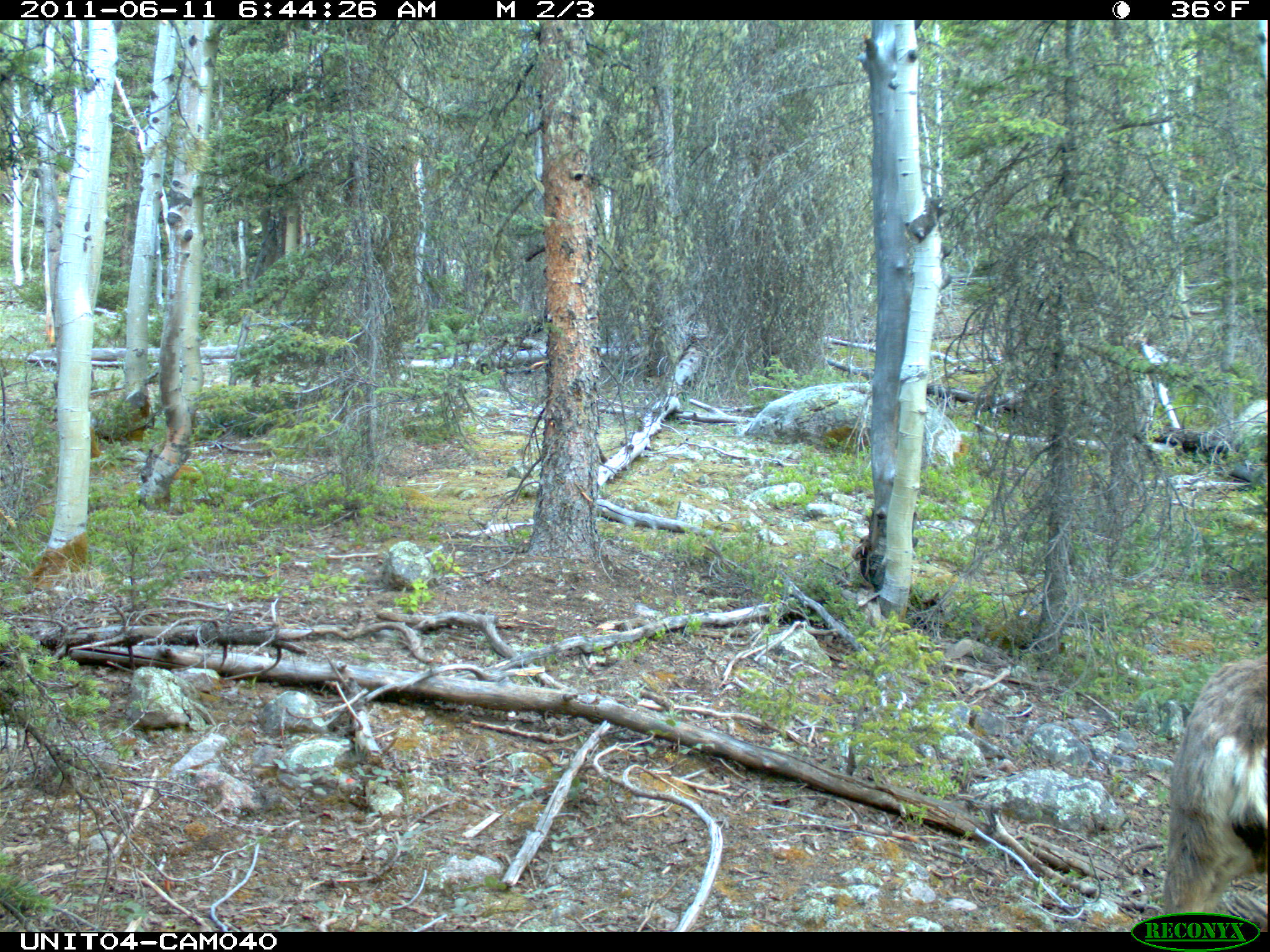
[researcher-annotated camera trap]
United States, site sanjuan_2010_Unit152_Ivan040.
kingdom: Animalia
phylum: Chordata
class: Mammalia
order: Artiodactyla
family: Cervidae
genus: Odocoileus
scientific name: Odocoileus hemionus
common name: mule deer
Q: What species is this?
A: Odocoileus hemionus (mule deer).